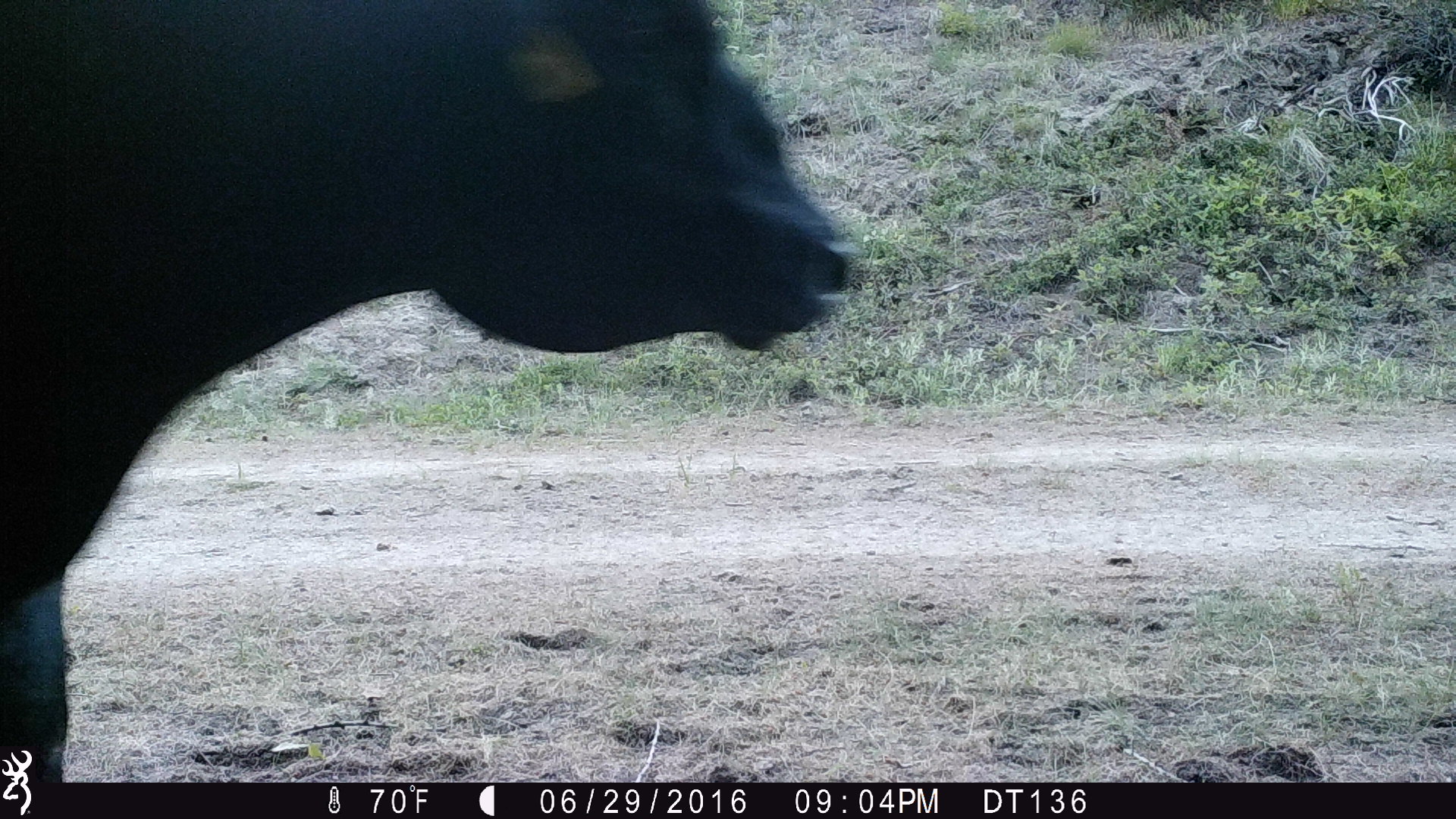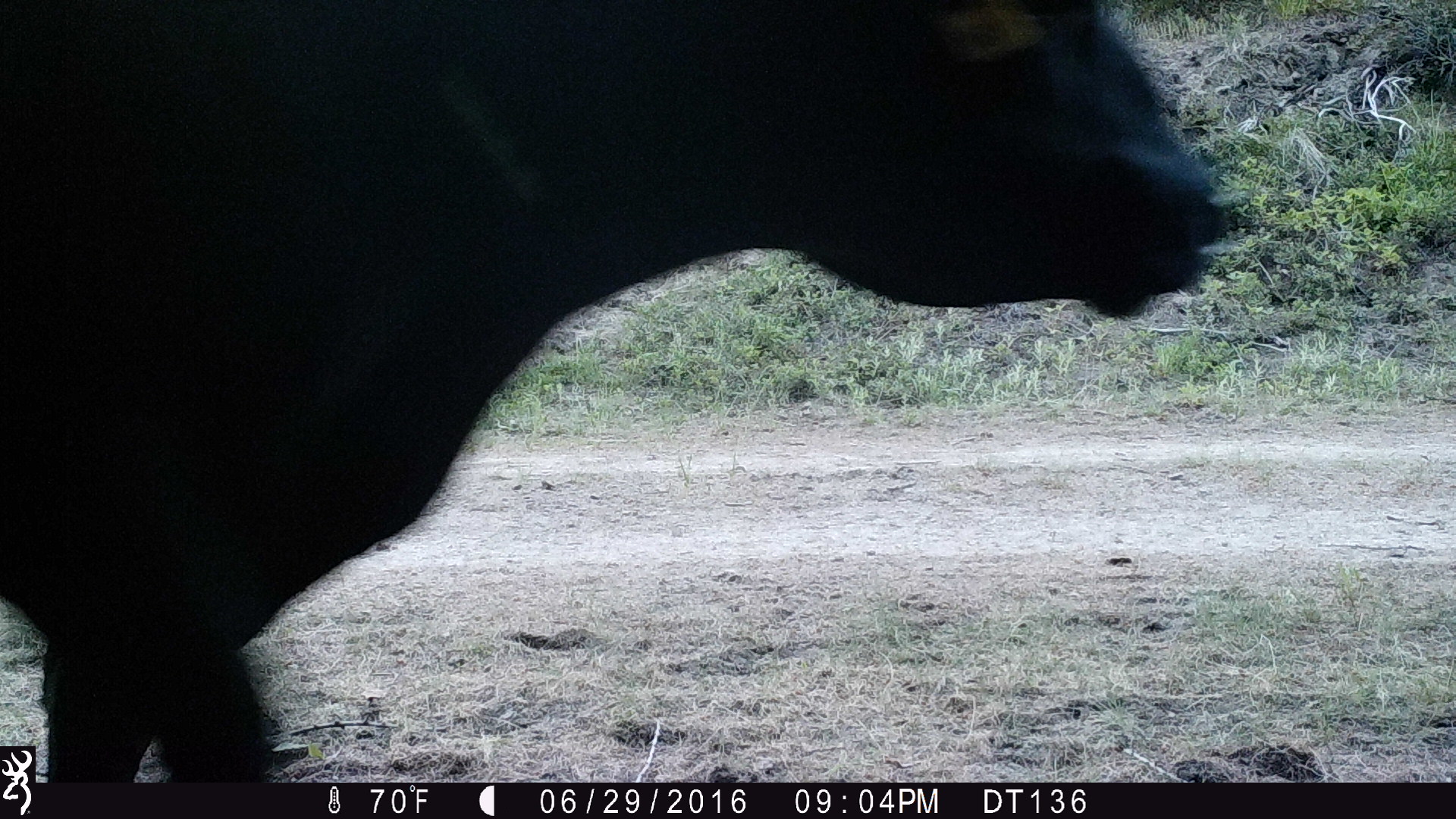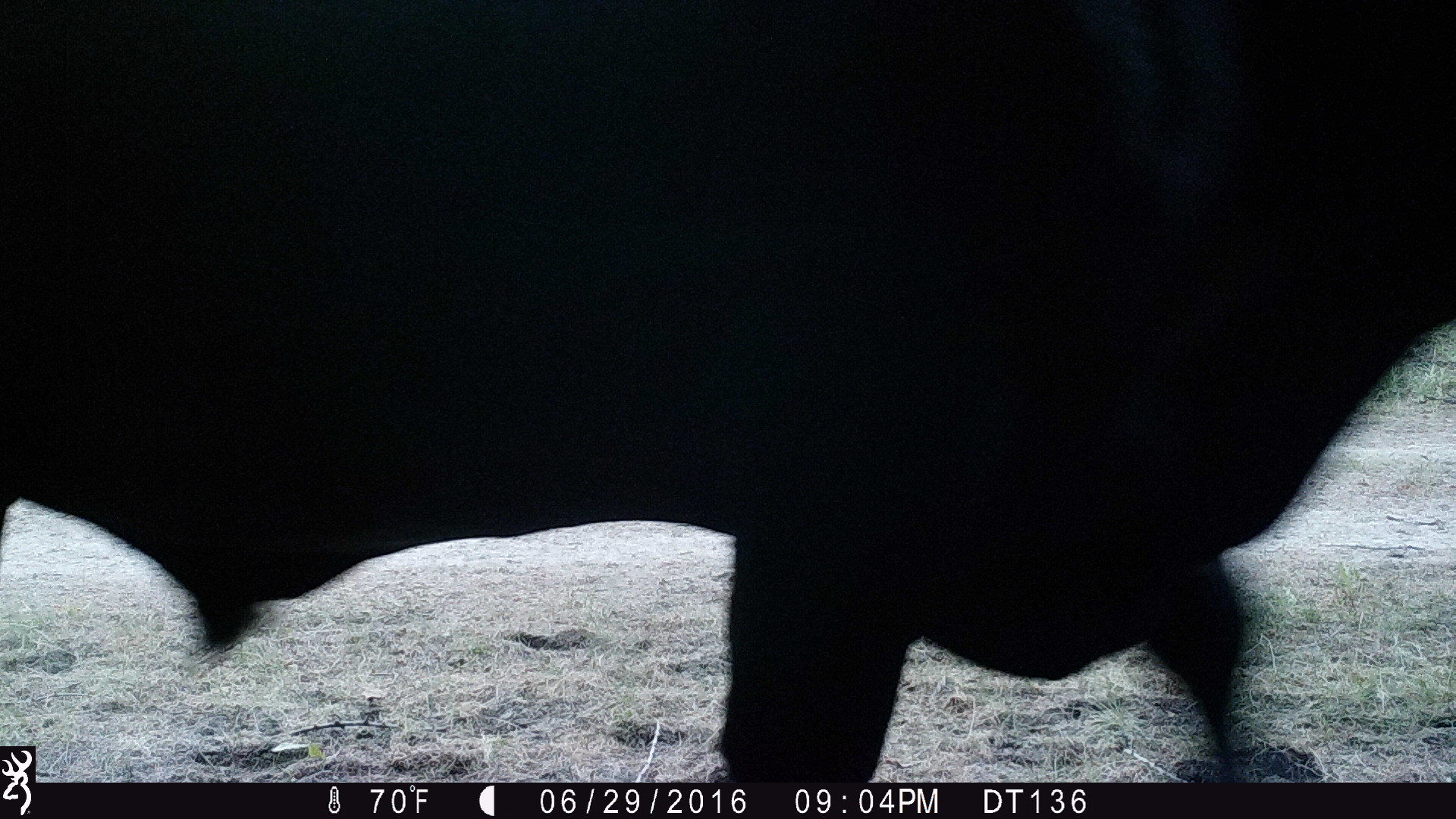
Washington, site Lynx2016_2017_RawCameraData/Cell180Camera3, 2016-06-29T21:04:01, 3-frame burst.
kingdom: Animalia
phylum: Chordata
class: Mammalia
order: Artiodactyla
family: Bovidae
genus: Bos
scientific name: Bos taurus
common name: domestic cattle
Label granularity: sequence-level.